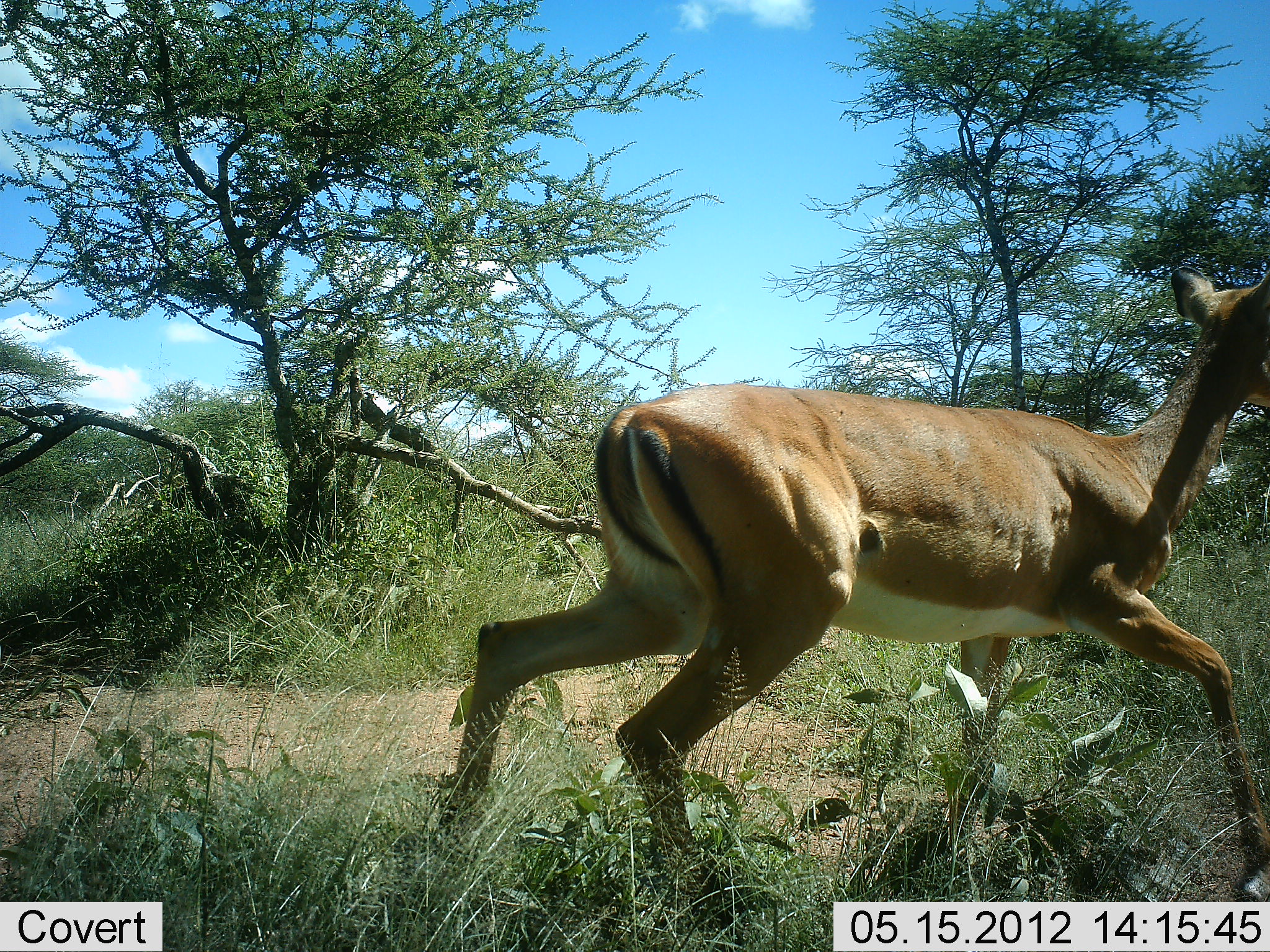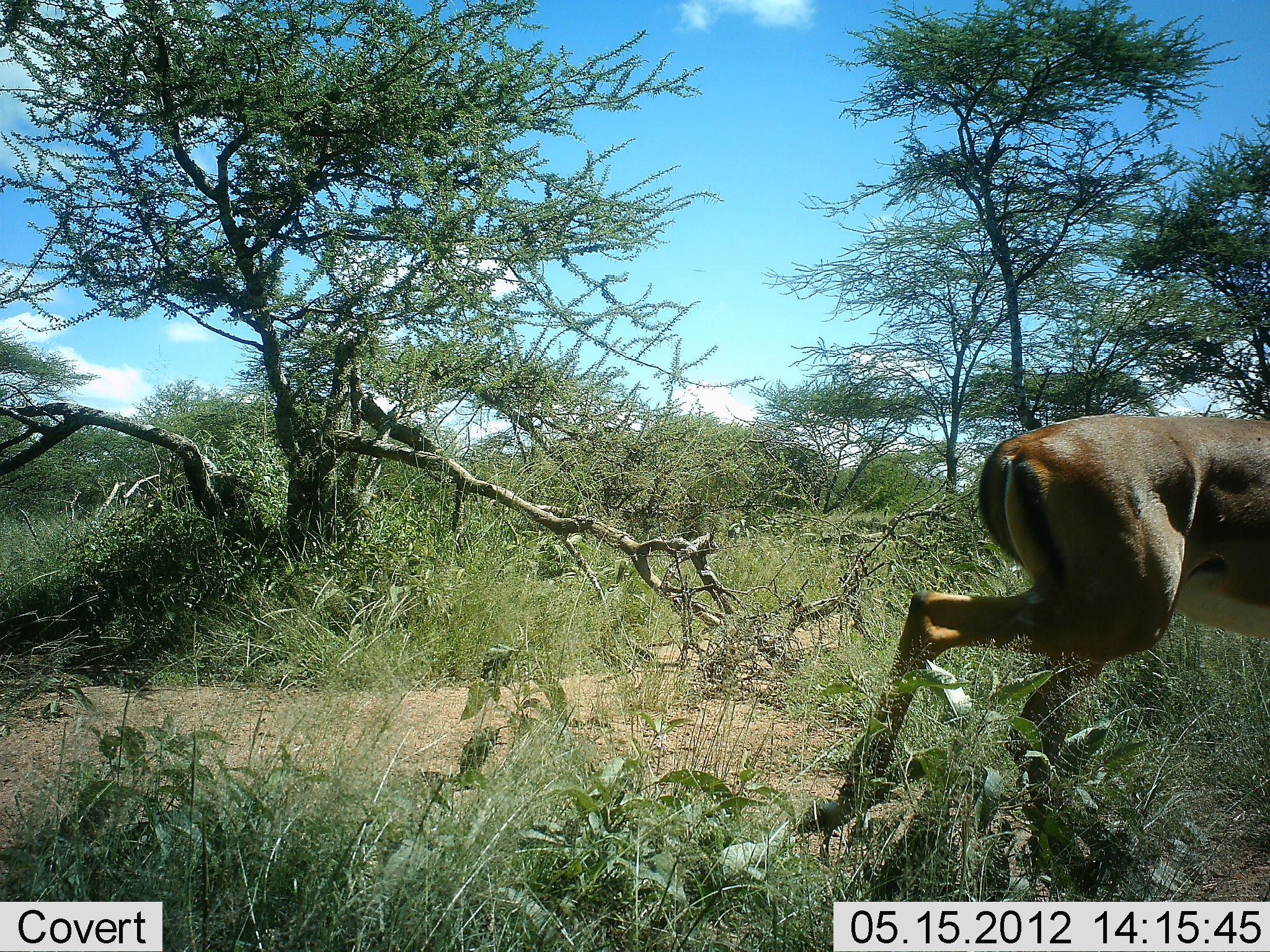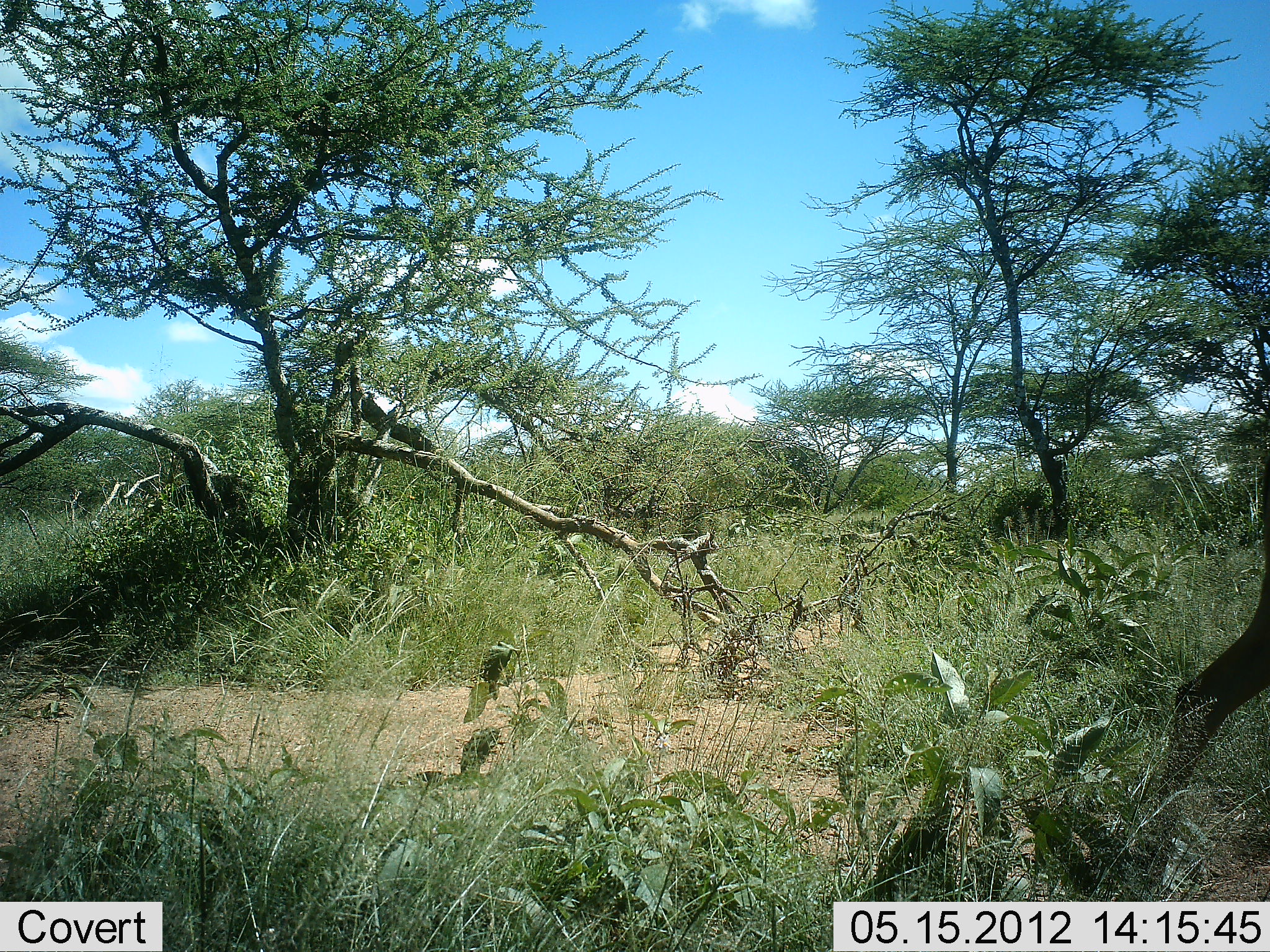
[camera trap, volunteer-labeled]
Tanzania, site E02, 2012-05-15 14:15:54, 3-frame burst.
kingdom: Animalia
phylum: Chordata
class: Mammalia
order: Artiodactyla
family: Bovidae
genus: Aepyceros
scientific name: Aepyceros melampus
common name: impala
Impala (Aepyceros melampus), count 1. Behavior (volunteer vote fractions): standing 10%, resting 0%, moving 90%, interacting 0%. Young present (vote fraction): 0%. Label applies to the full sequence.